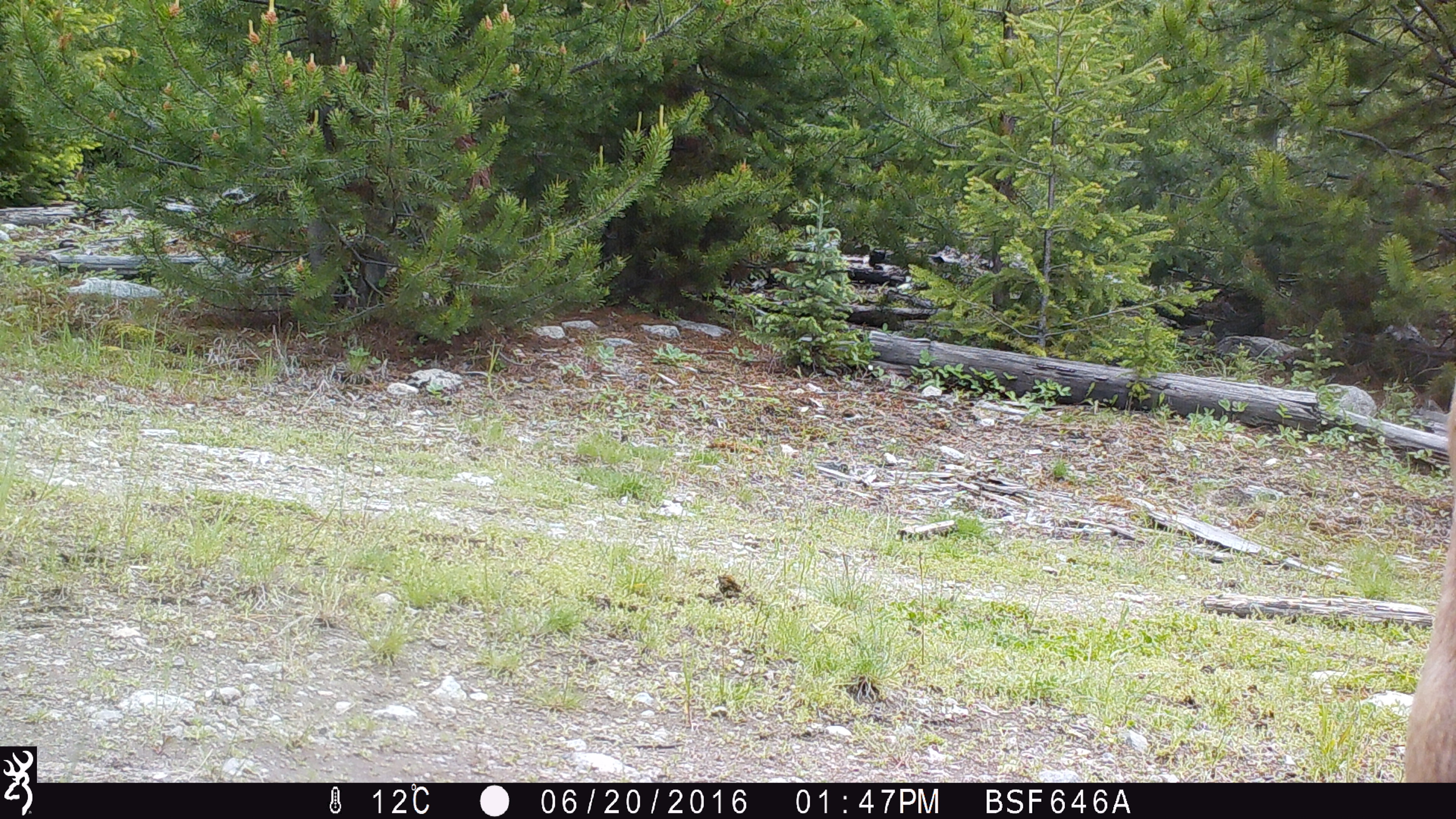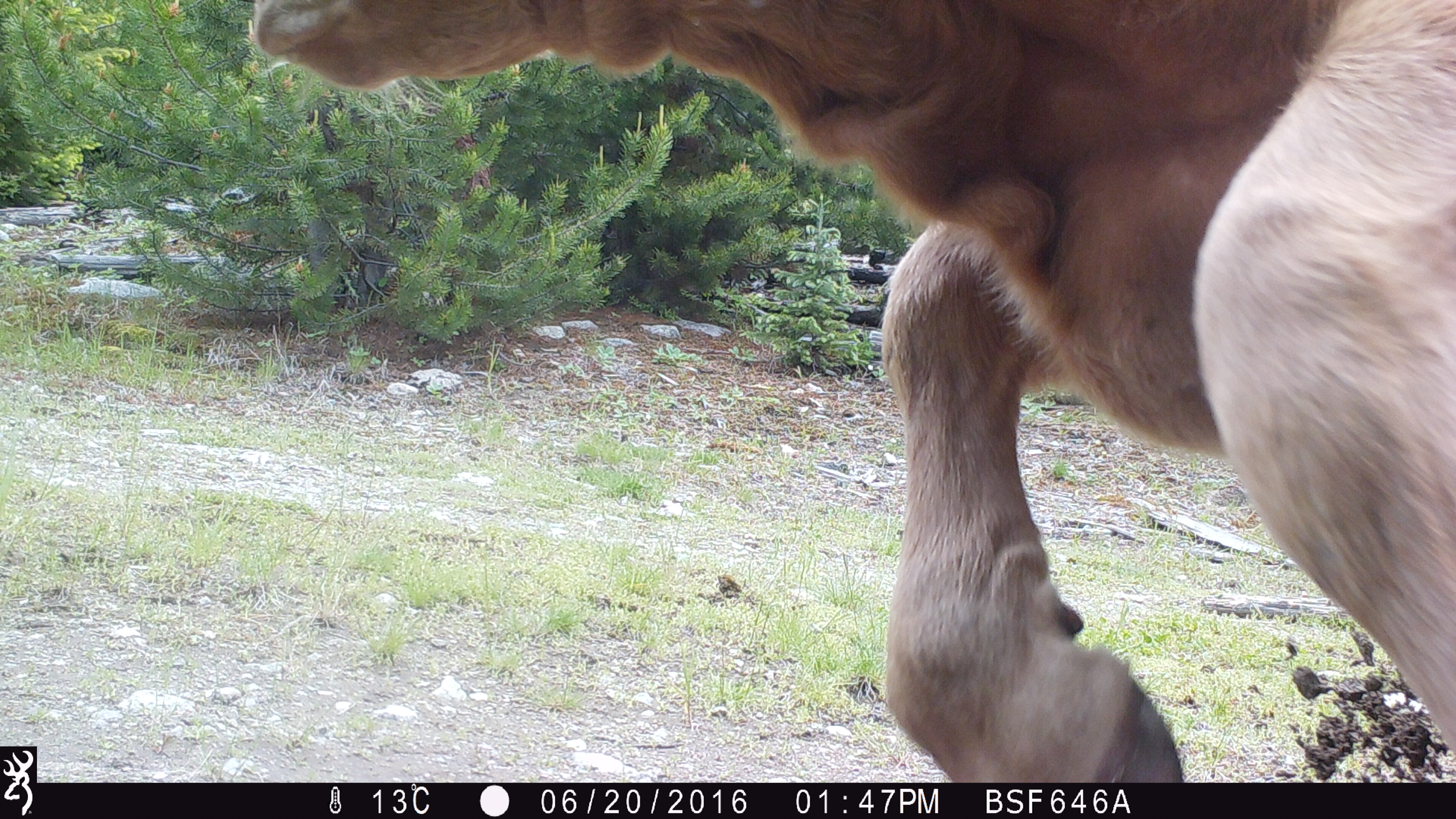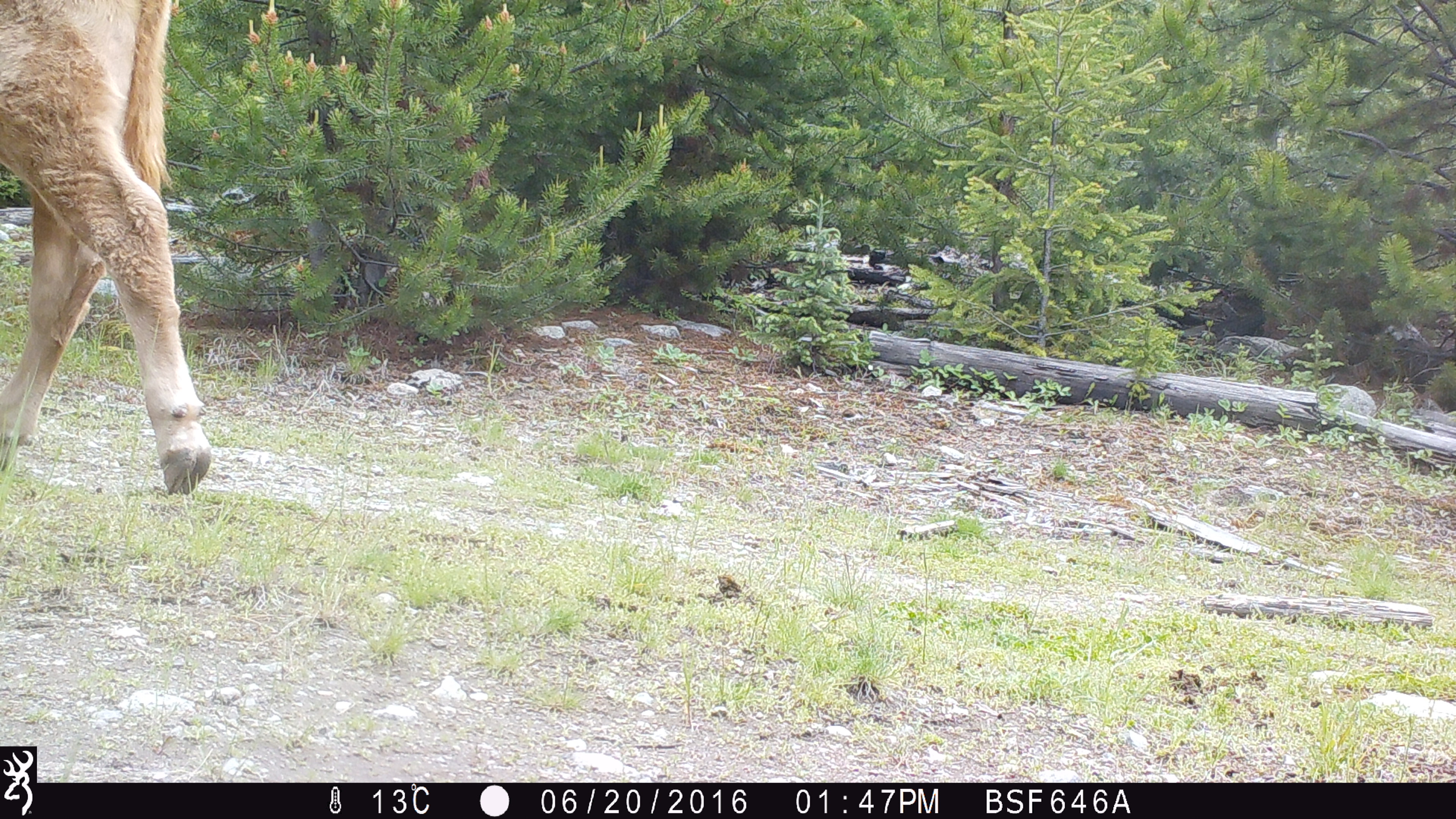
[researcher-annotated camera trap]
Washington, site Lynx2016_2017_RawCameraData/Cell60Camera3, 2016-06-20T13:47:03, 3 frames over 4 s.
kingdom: Animalia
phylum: Chordata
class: Mammalia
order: Artiodactyla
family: Bovidae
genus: Bos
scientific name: Bos taurus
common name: domestic cattle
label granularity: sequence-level